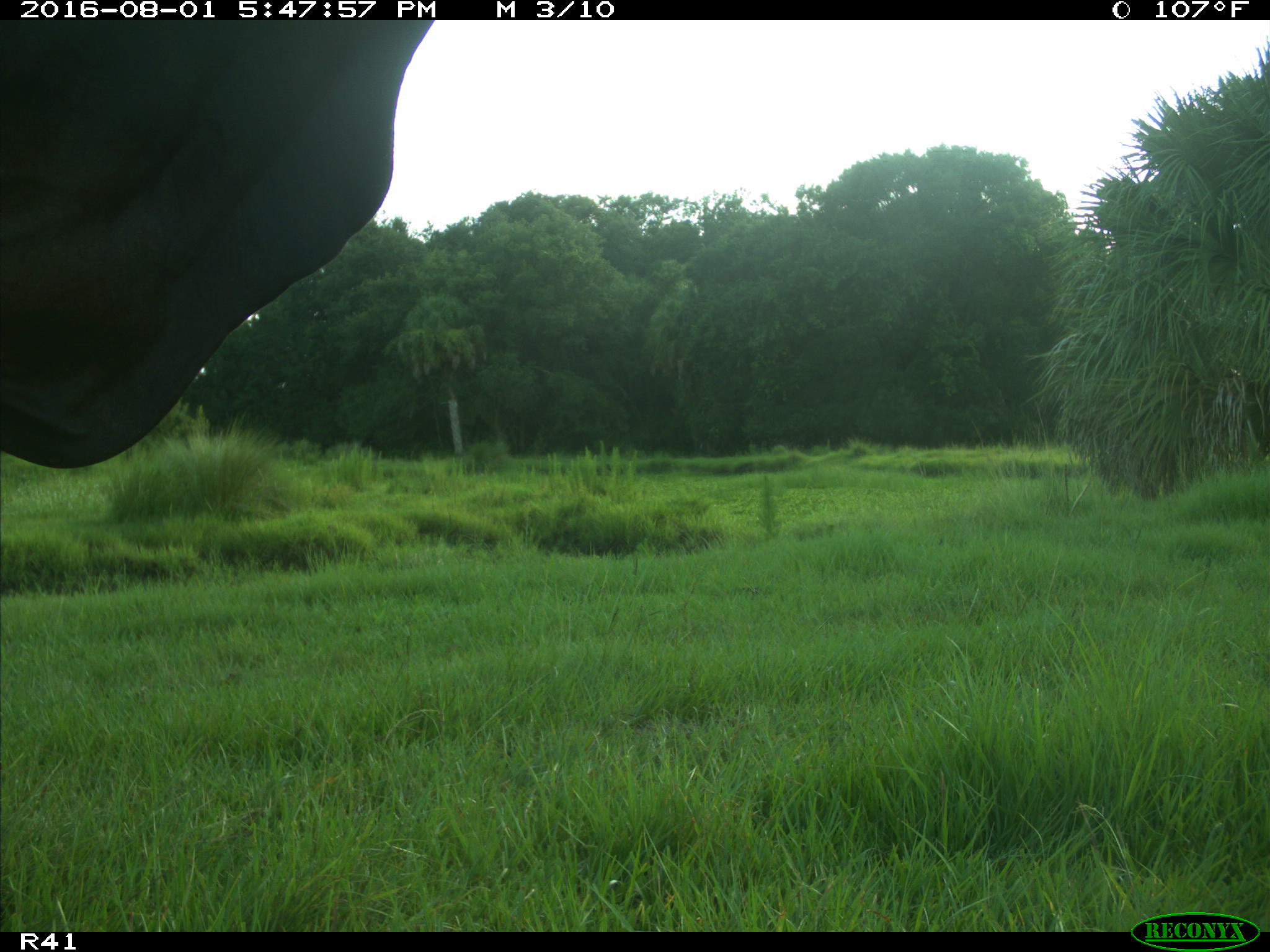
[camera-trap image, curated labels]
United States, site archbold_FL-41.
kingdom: Animalia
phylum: Chordata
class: Mammalia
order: Artiodactyla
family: Bovidae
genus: Bos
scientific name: Bos taurus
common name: domestic cow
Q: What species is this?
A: Bos taurus (domestic cow).